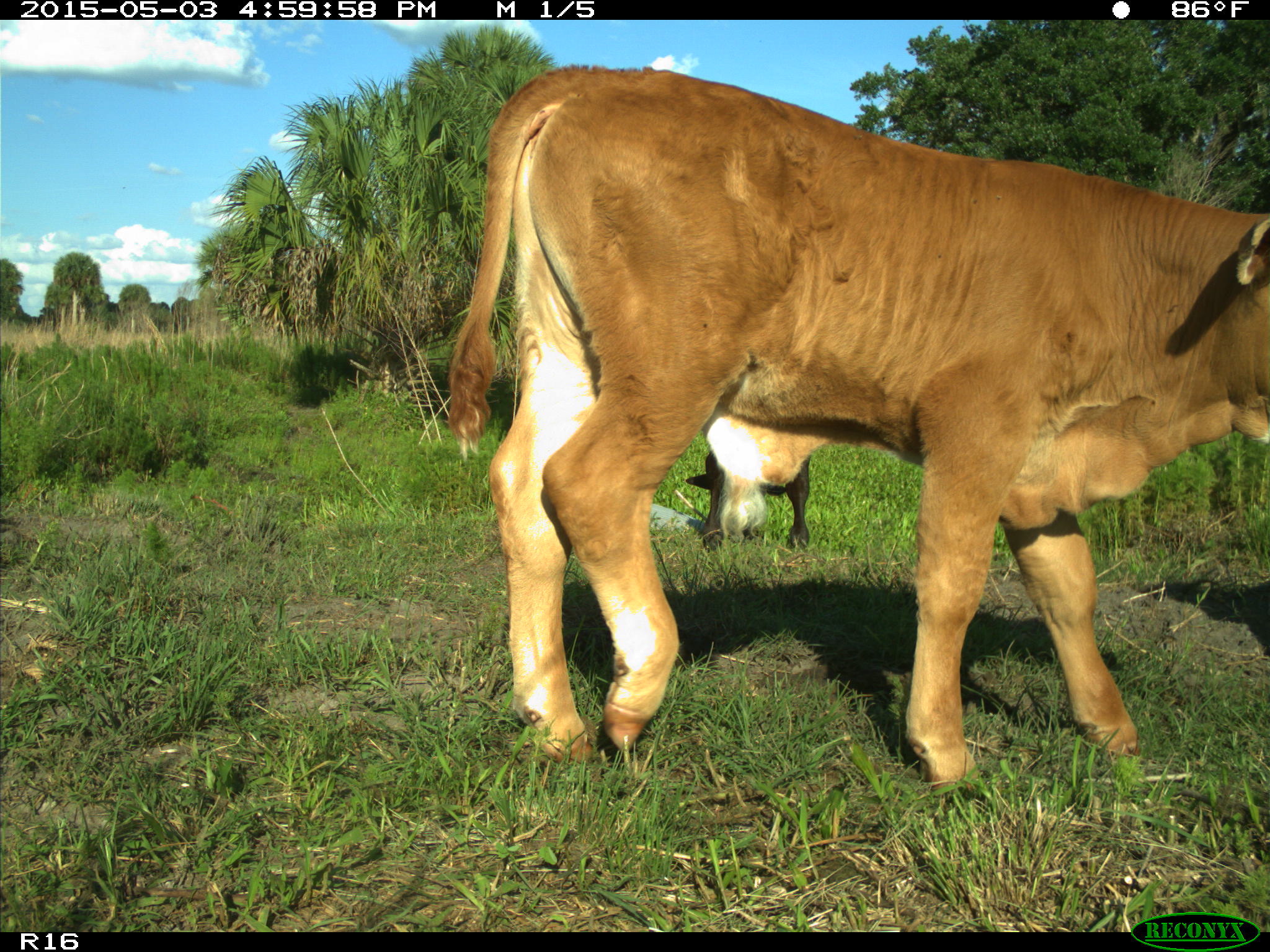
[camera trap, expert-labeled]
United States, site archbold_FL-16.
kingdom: Animalia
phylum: Chordata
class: Mammalia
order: Artiodactyla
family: Bovidae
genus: Bos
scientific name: Bos taurus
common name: domestic cow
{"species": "Bos taurus (domestic cow)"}